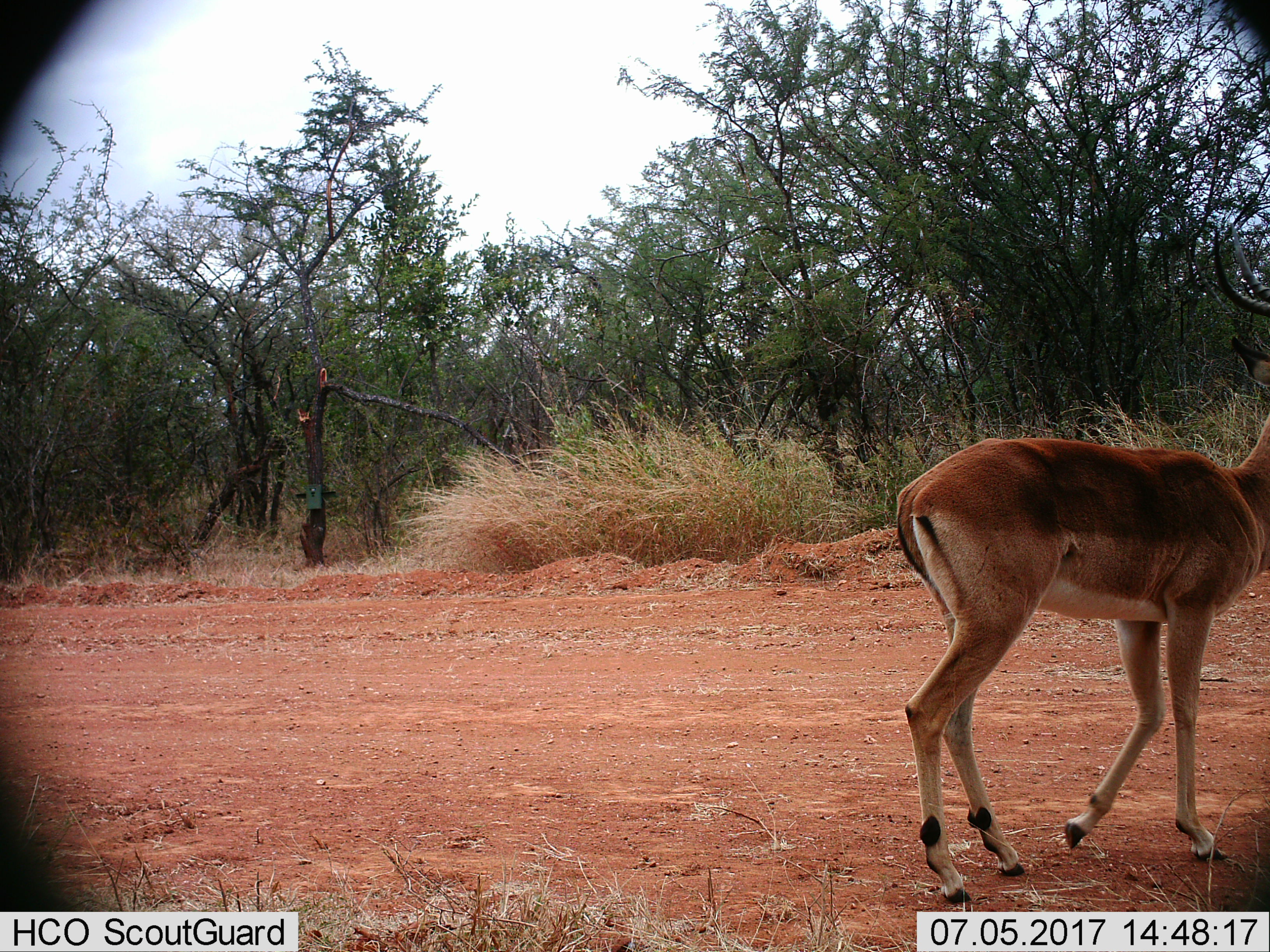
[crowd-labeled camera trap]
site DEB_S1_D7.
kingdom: Animalia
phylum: Chordata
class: Mammalia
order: Artiodactyla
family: Bovidae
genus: Aepyceros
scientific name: Aepyceros melampus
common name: impala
Impala (Aepyceros melampus), count 1. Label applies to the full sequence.